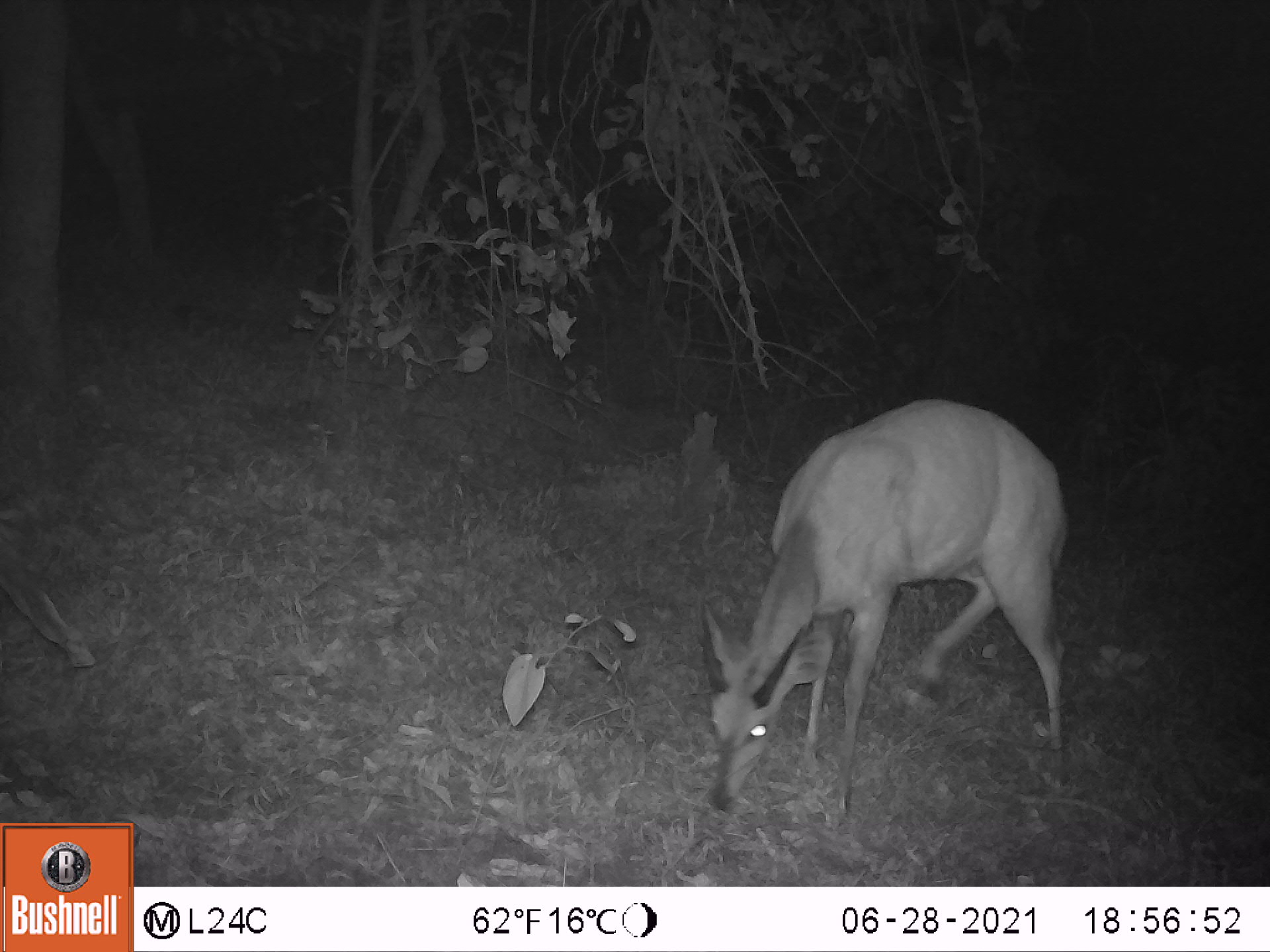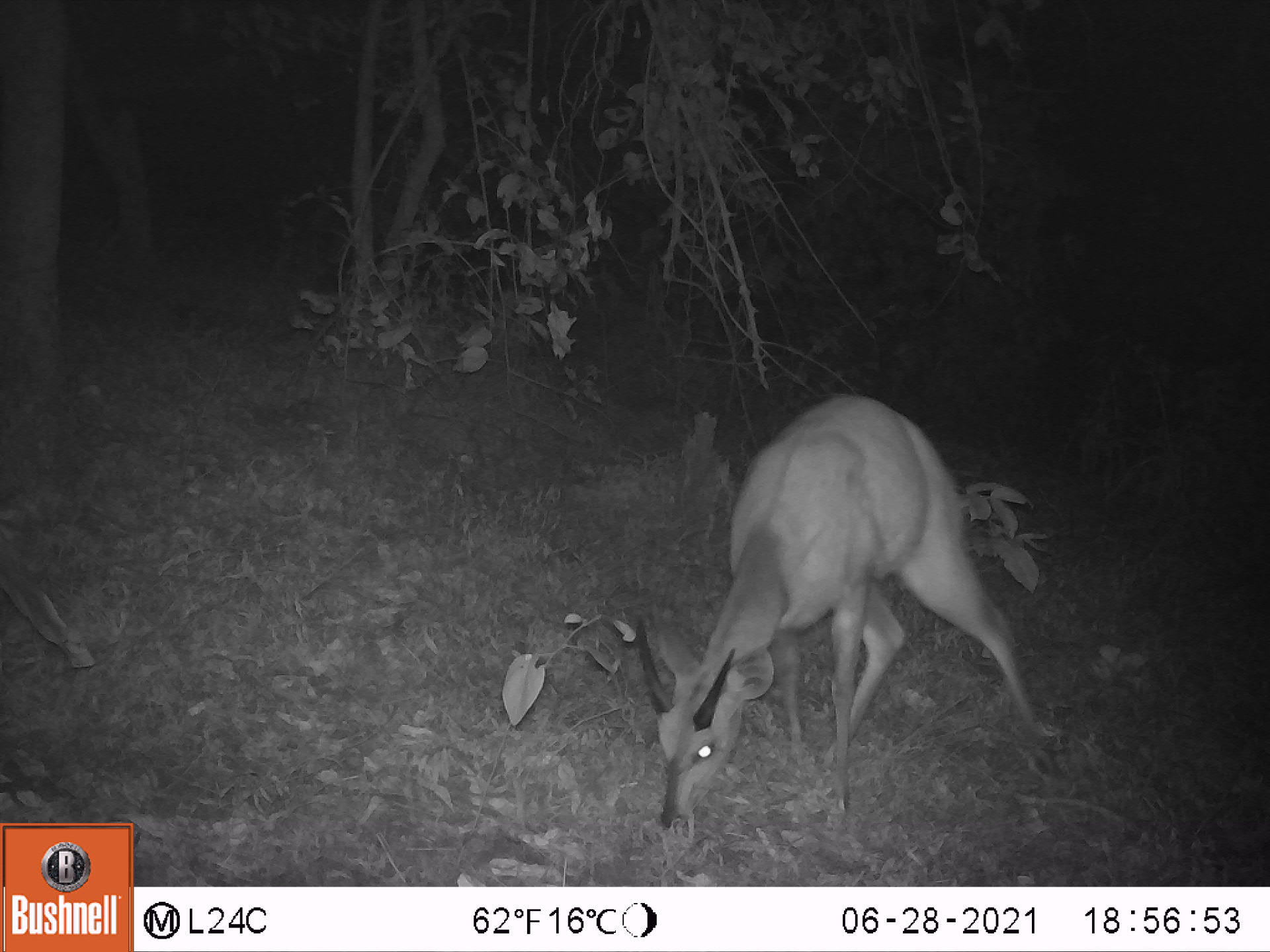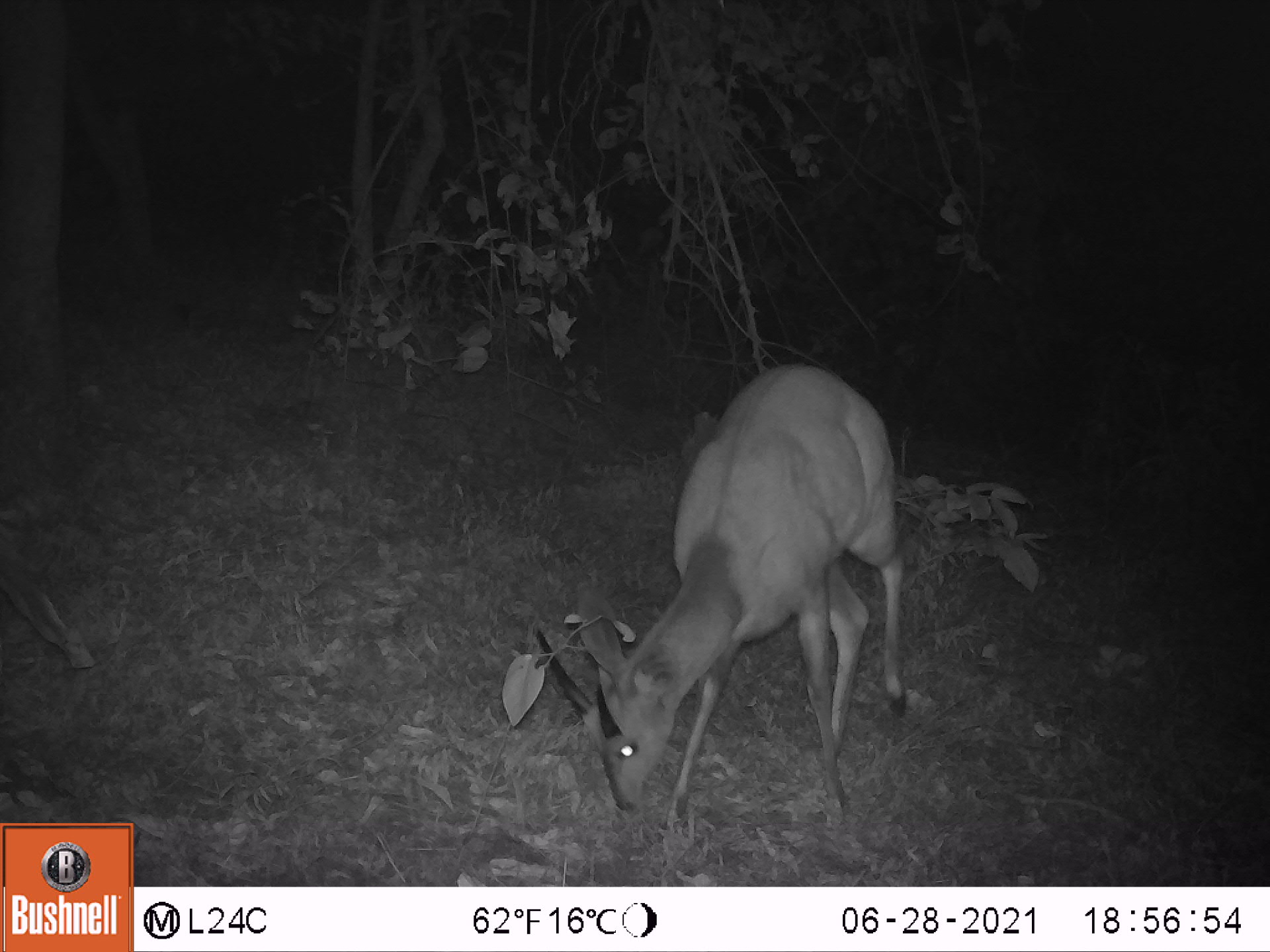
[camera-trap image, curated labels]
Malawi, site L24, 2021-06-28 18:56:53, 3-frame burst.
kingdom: Animalia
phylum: Chordata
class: Mammalia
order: Artiodactyla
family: Bovidae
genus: Tragelaphus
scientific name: Tragelaphus sylvaticus sylvaticus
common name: cape bushbuck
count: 1